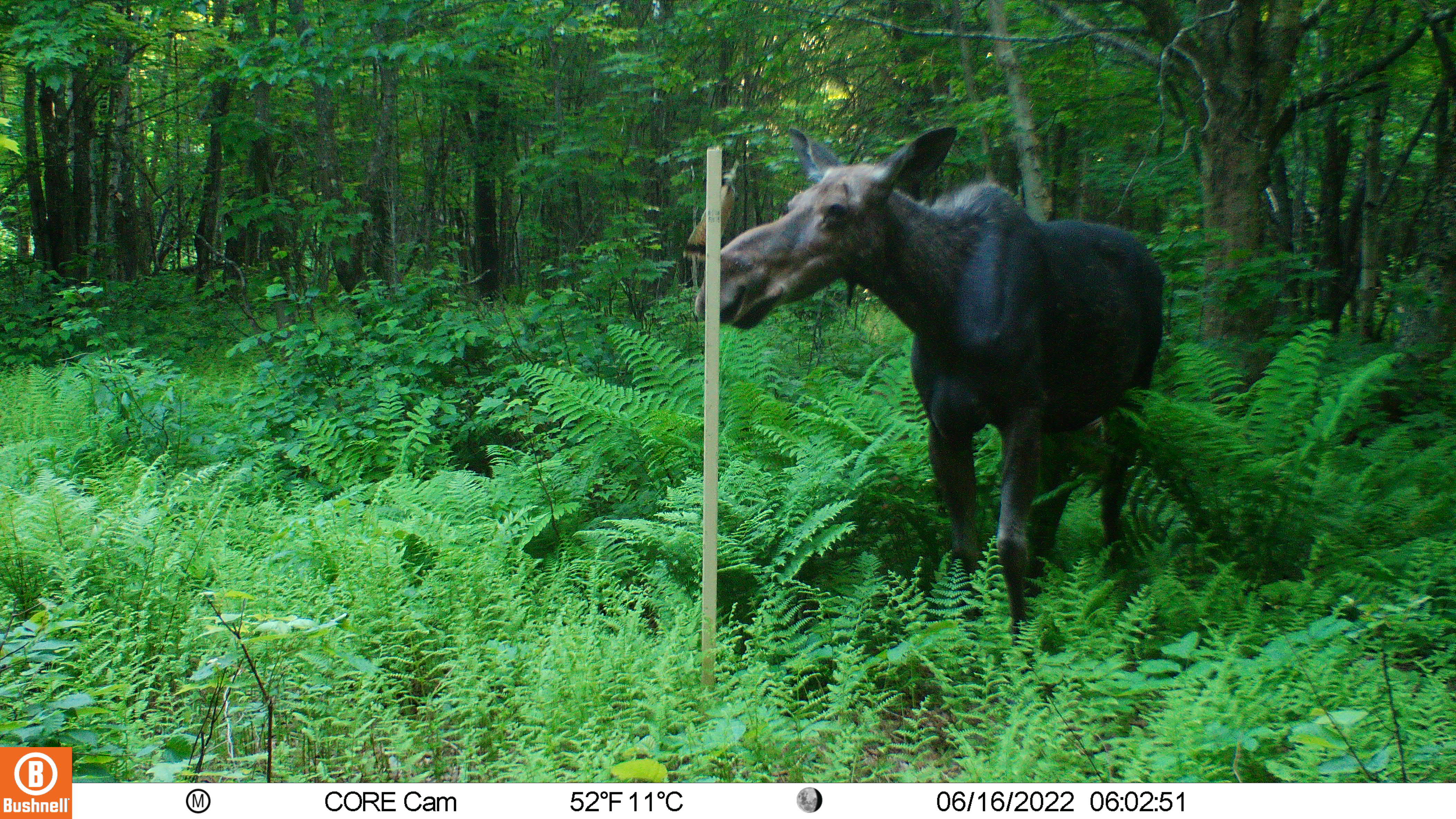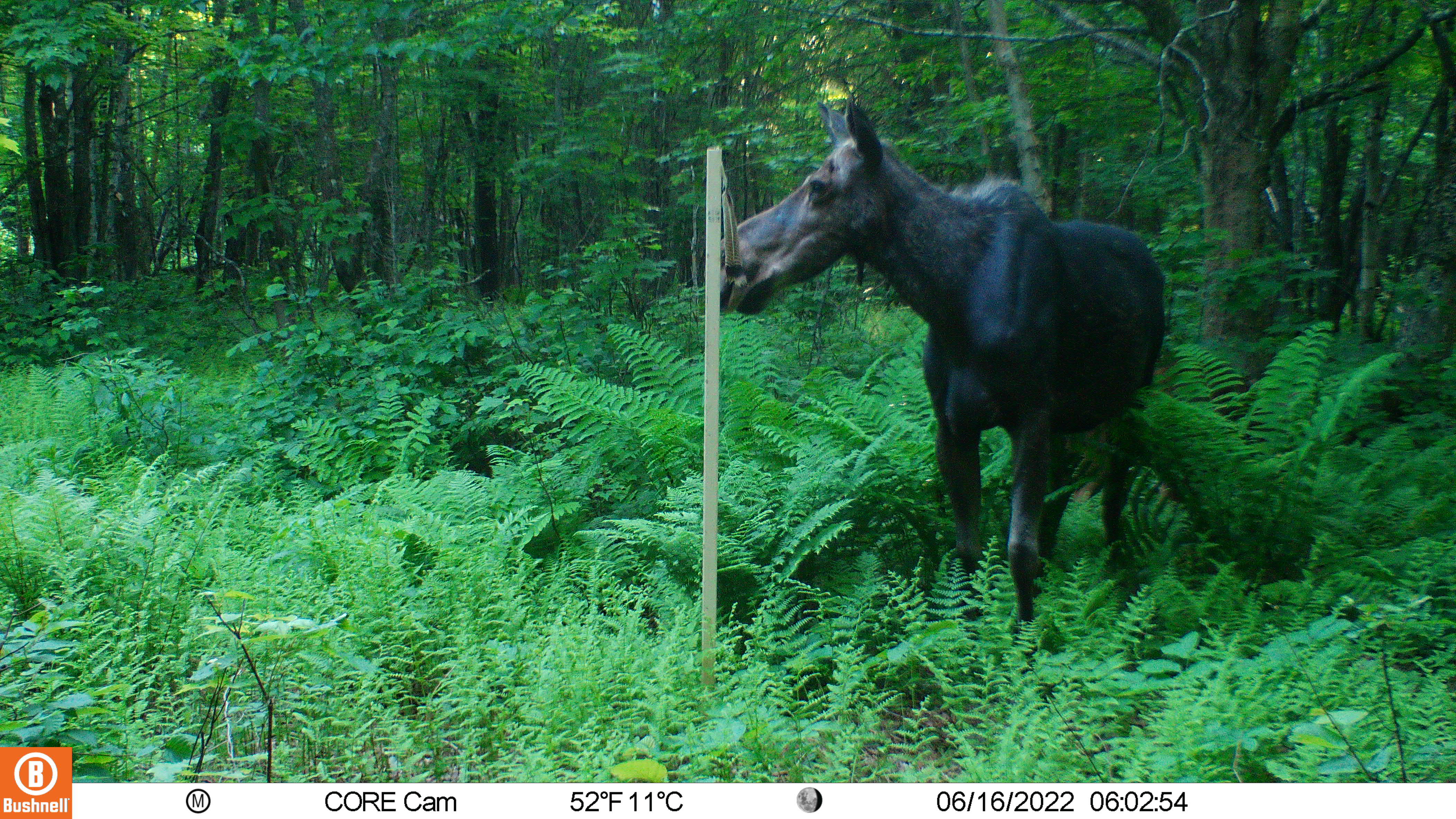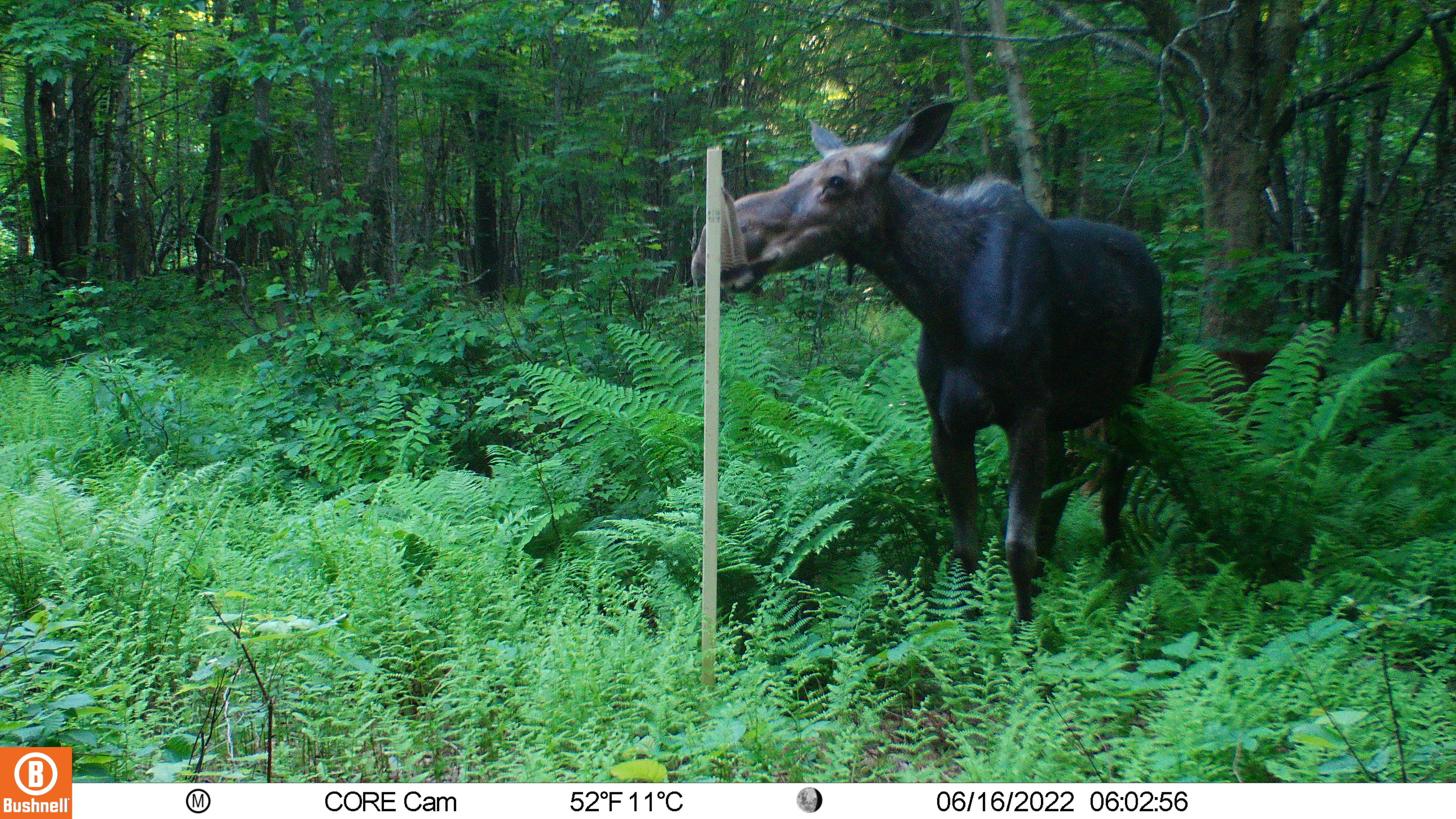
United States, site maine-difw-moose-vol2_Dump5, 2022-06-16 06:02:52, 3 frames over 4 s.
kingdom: Animalia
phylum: Chordata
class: Mammalia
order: Artiodactyla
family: Cervidae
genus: Alces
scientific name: Alces alces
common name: moose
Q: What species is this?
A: Moose (Alces alces).